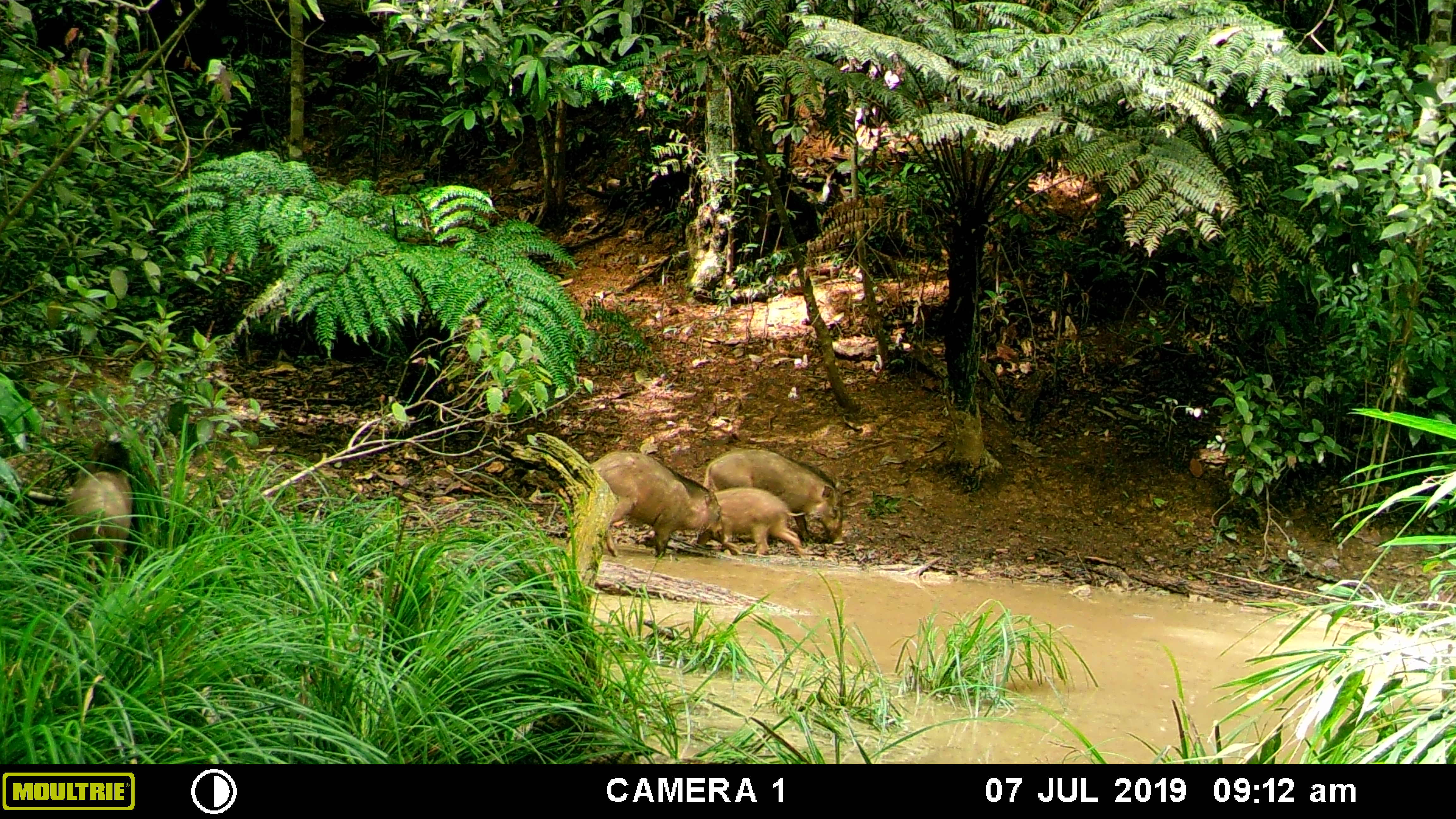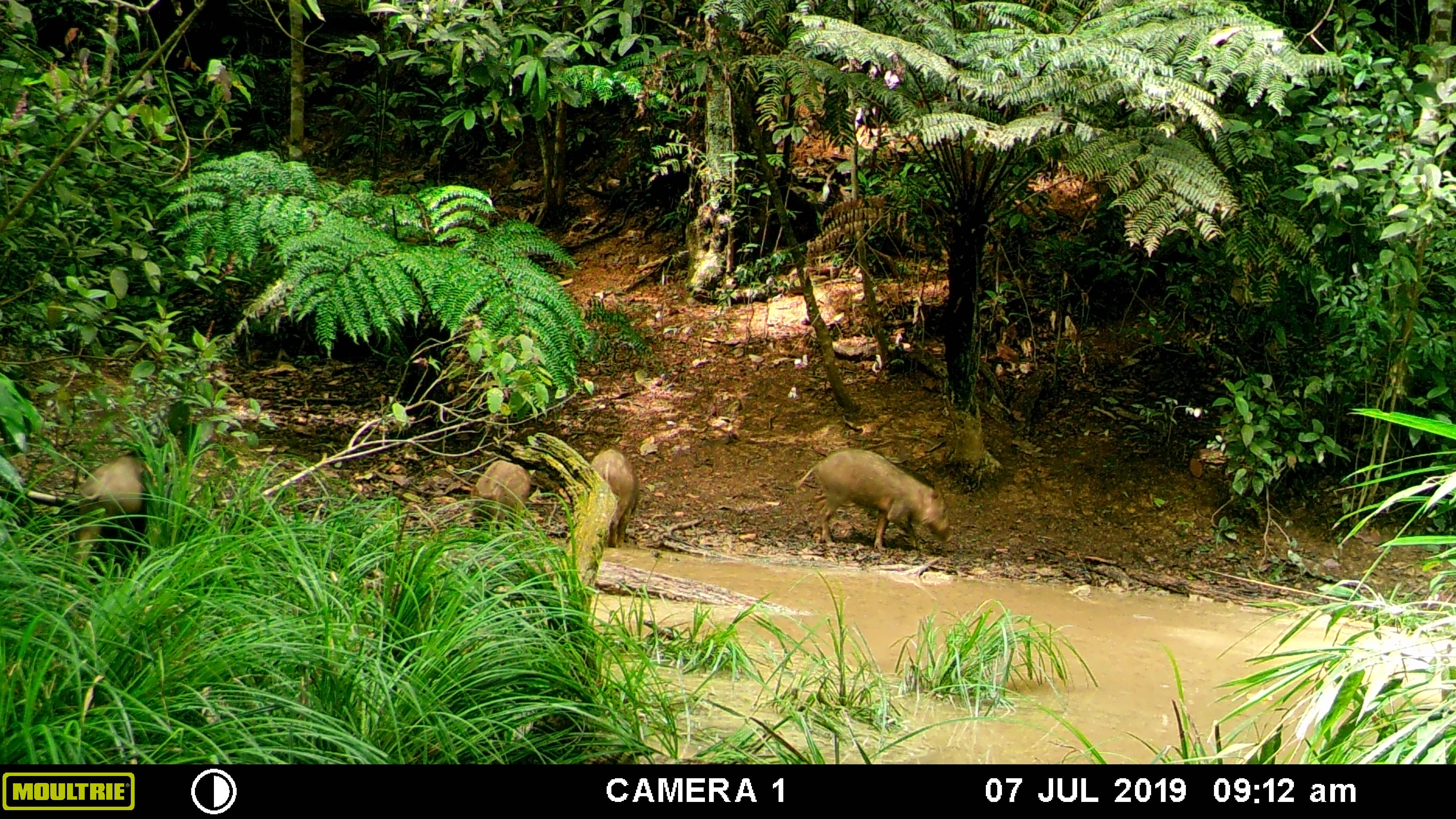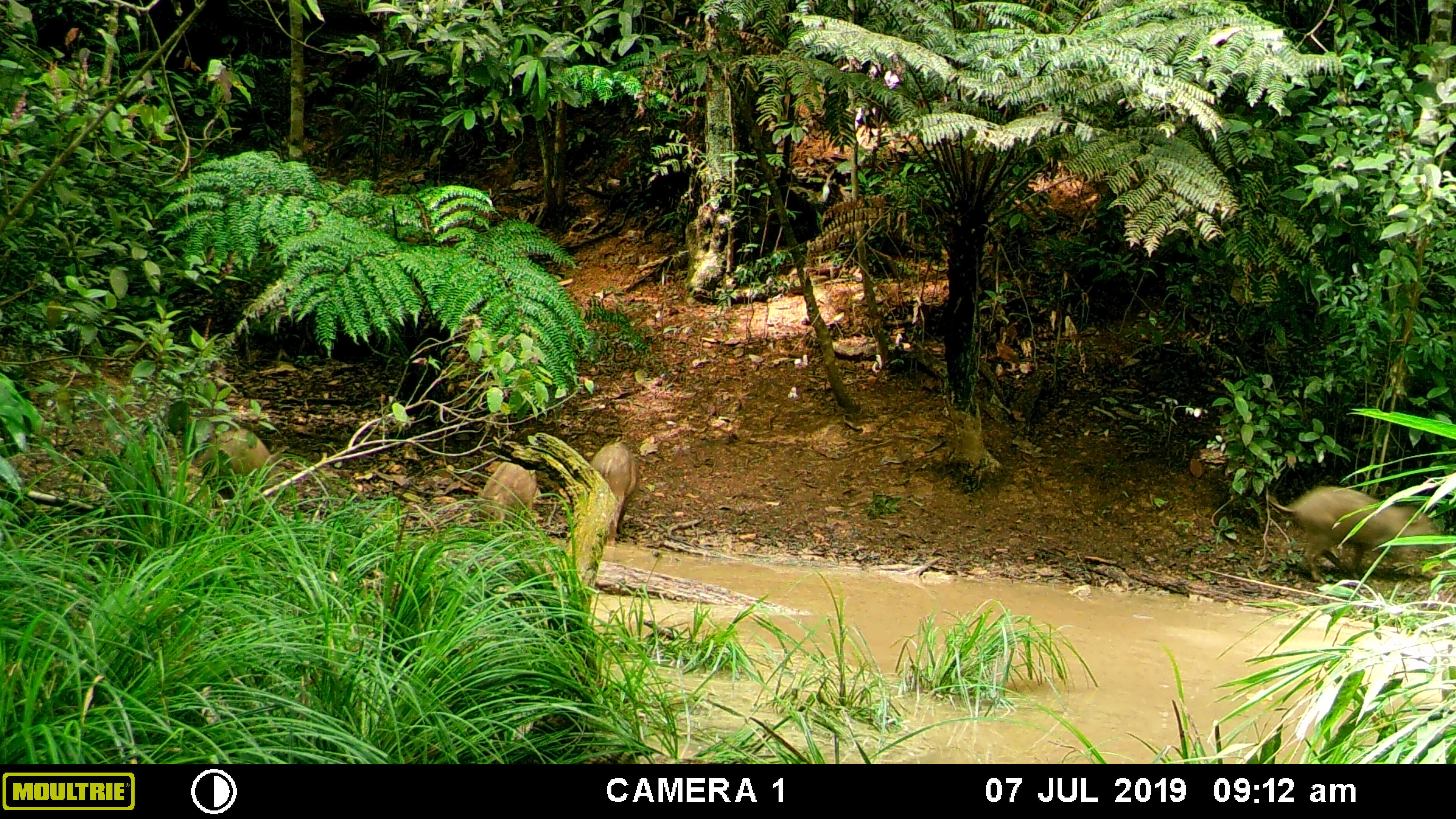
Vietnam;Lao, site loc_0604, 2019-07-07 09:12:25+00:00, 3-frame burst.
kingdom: Animalia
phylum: Chordata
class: Mammalia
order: Artiodactyla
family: Suidae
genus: Sus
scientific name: Sus scrofa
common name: eurasian wild pig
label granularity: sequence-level